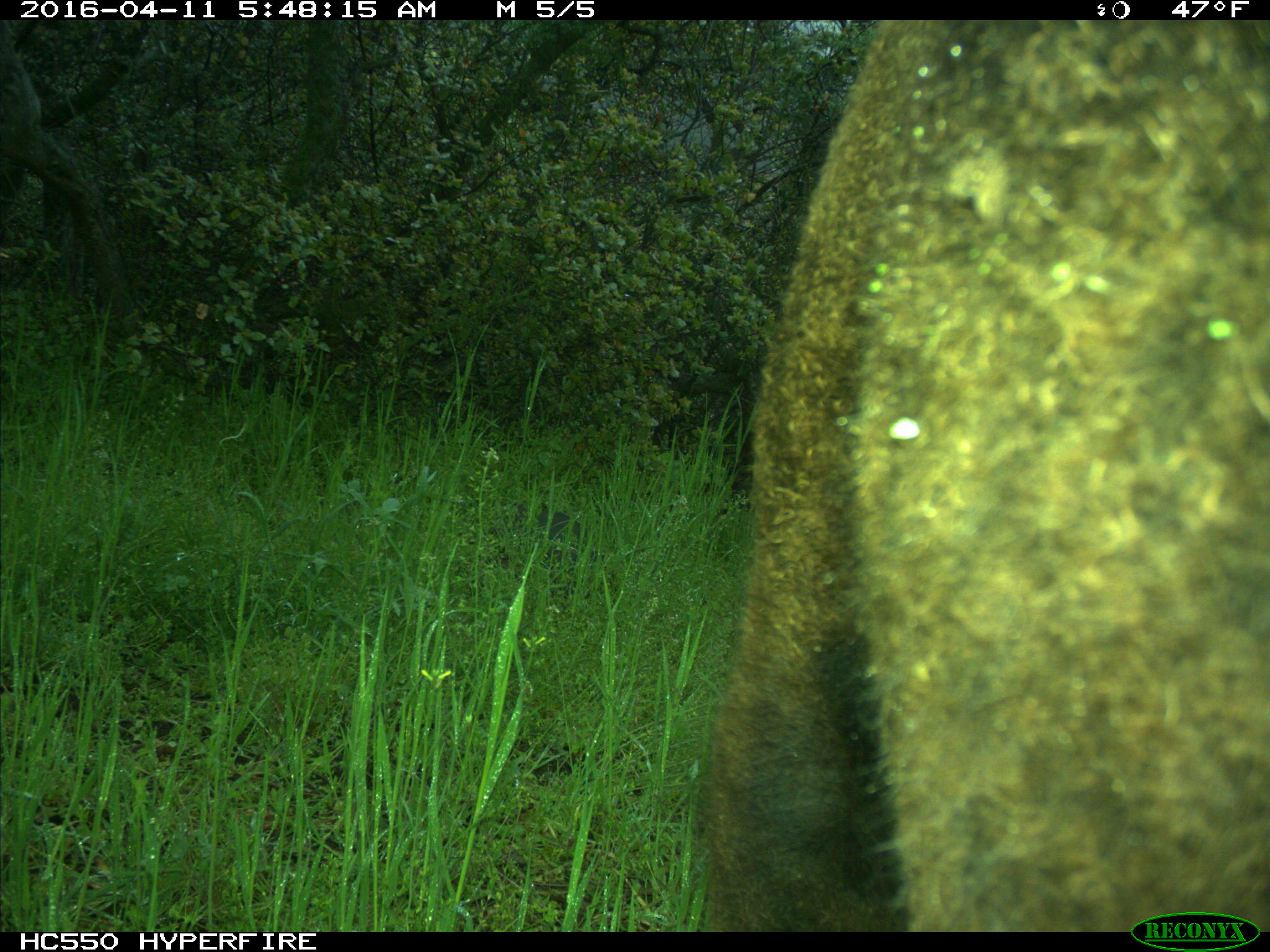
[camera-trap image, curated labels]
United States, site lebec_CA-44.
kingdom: Animalia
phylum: Chordata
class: Mammalia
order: Artiodactyla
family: Bovidae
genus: Bos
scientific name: Bos taurus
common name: domestic cow